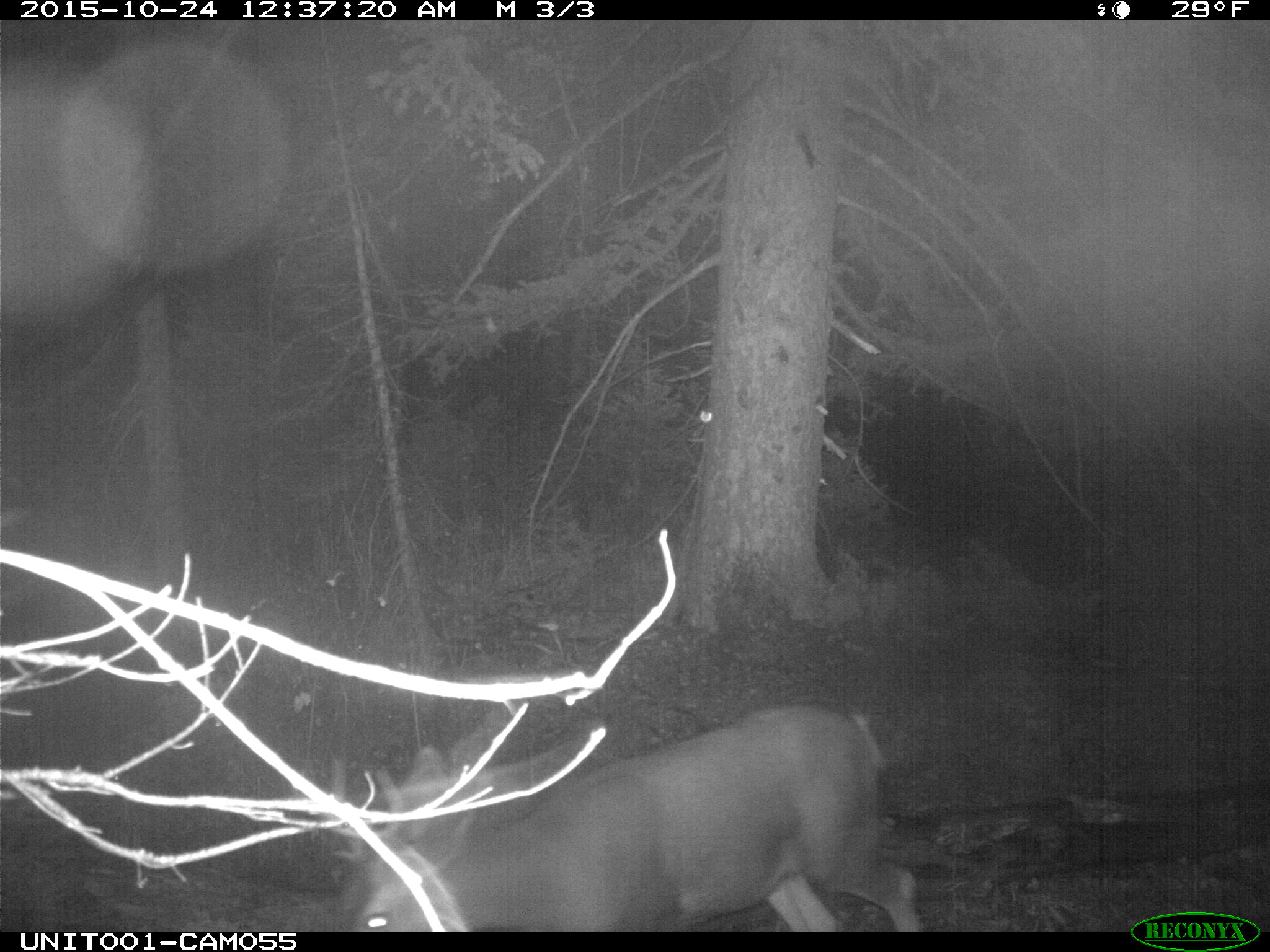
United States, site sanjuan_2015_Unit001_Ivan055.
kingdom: Animalia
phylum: Chordata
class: Mammalia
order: Artiodactyla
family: Cervidae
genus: Odocoileus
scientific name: Odocoileus hemionus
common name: mule deer